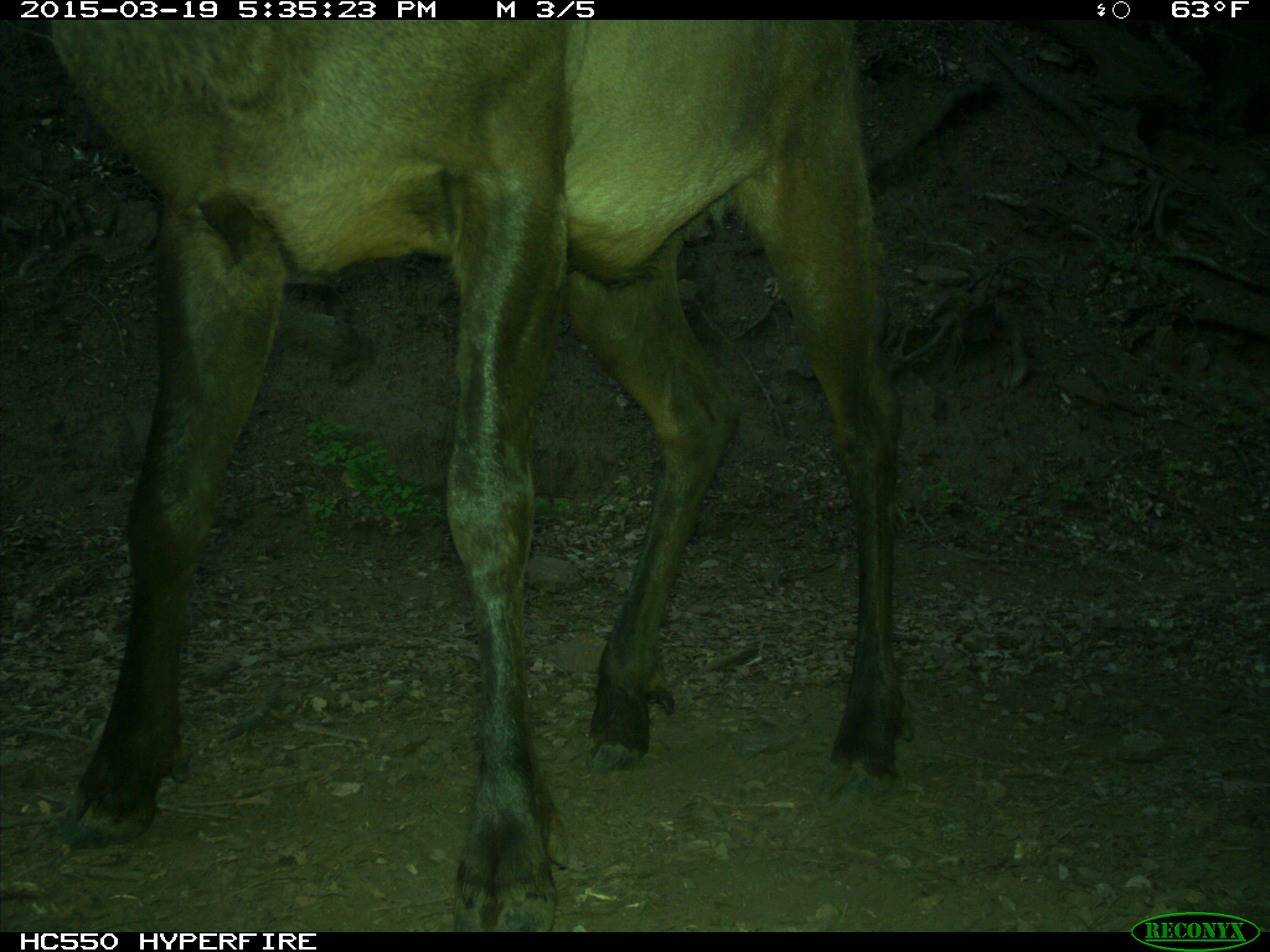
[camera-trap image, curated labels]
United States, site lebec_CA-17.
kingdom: Animalia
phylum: Chordata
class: Mammalia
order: Artiodactyla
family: Cervidae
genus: Cervus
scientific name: Cervus canadensis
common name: elk